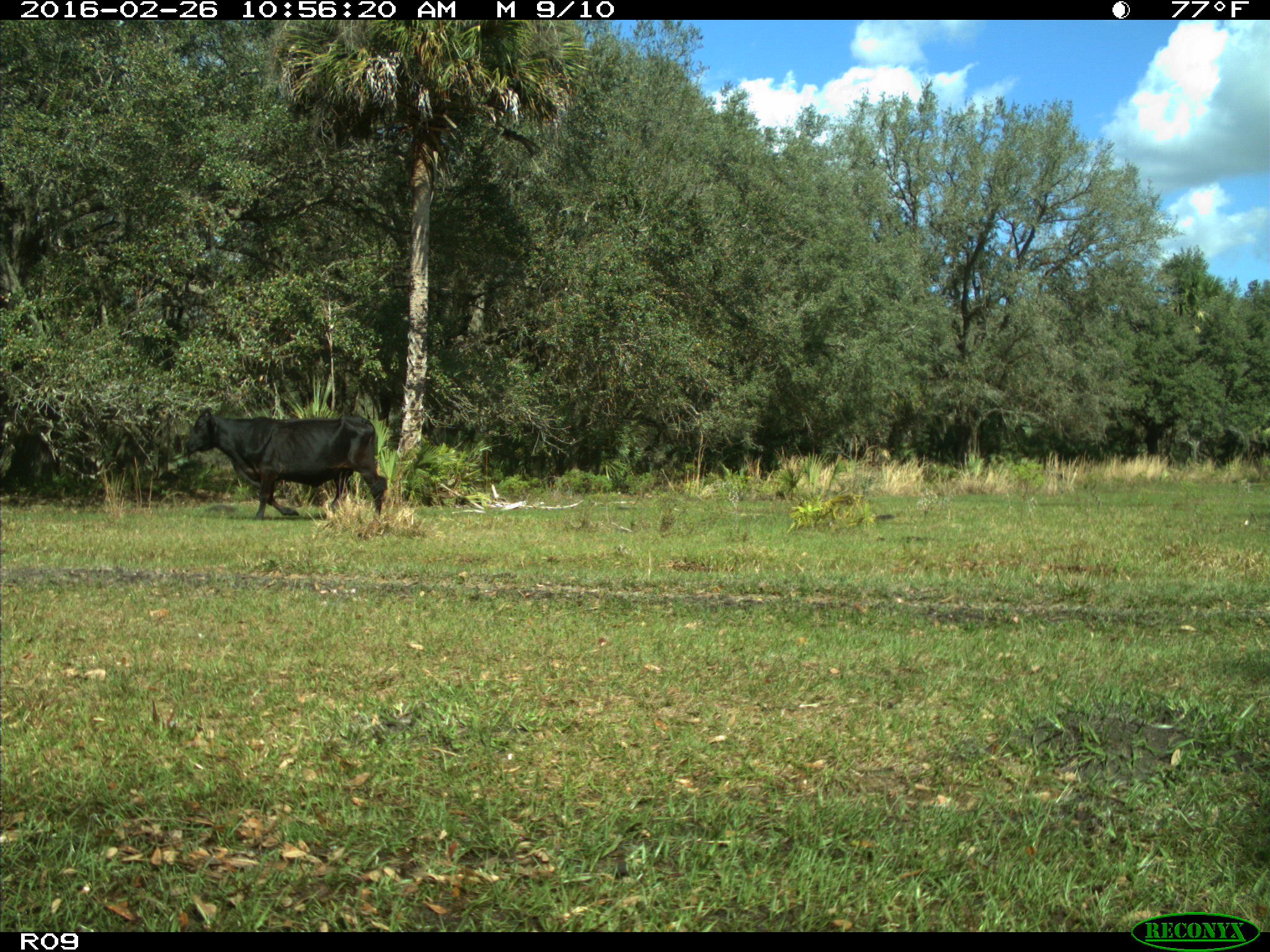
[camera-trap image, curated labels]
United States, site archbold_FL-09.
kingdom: Animalia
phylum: Chordata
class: Mammalia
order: Artiodactyla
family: Bovidae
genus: Bos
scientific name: Bos taurus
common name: domestic cow